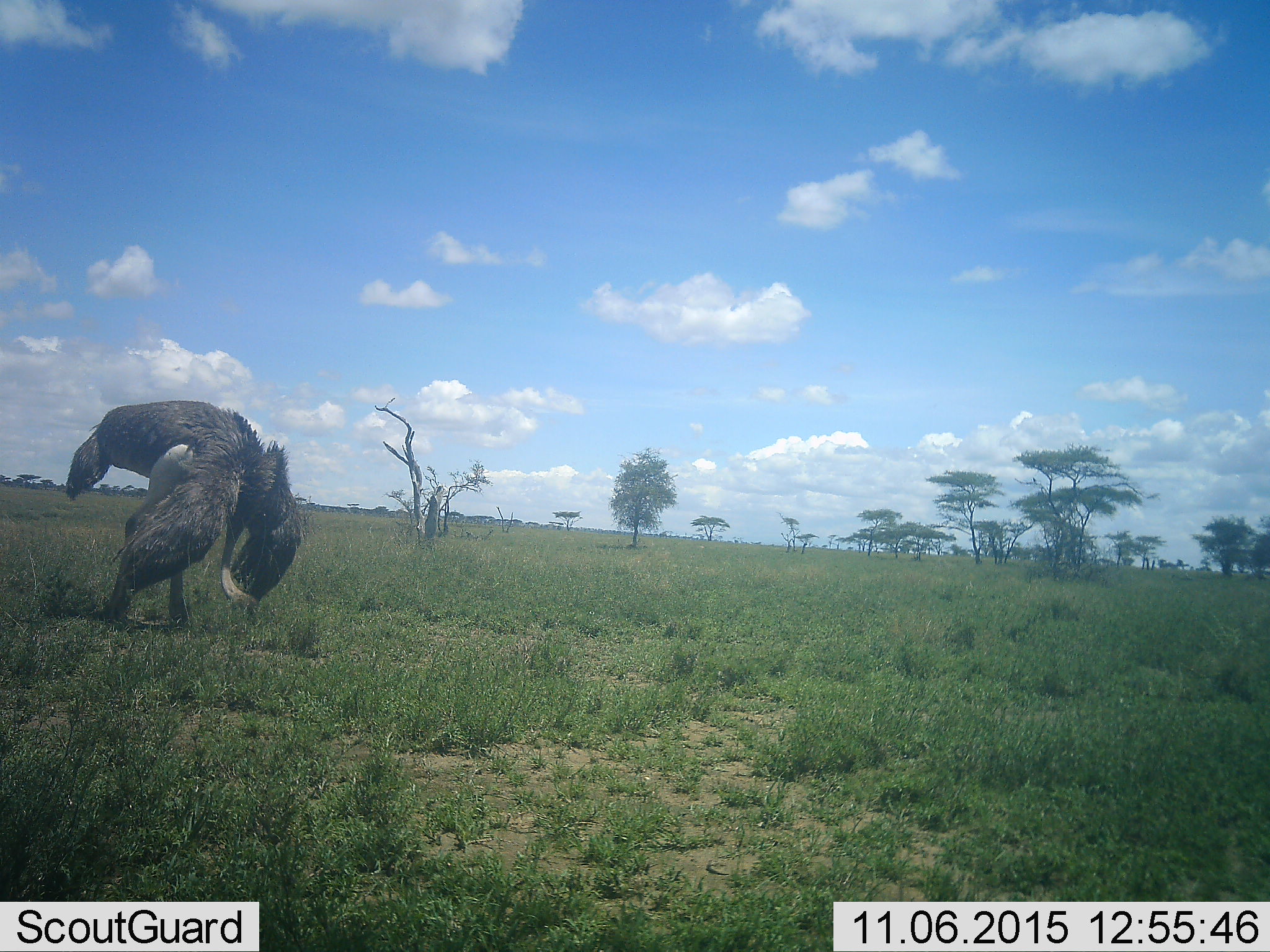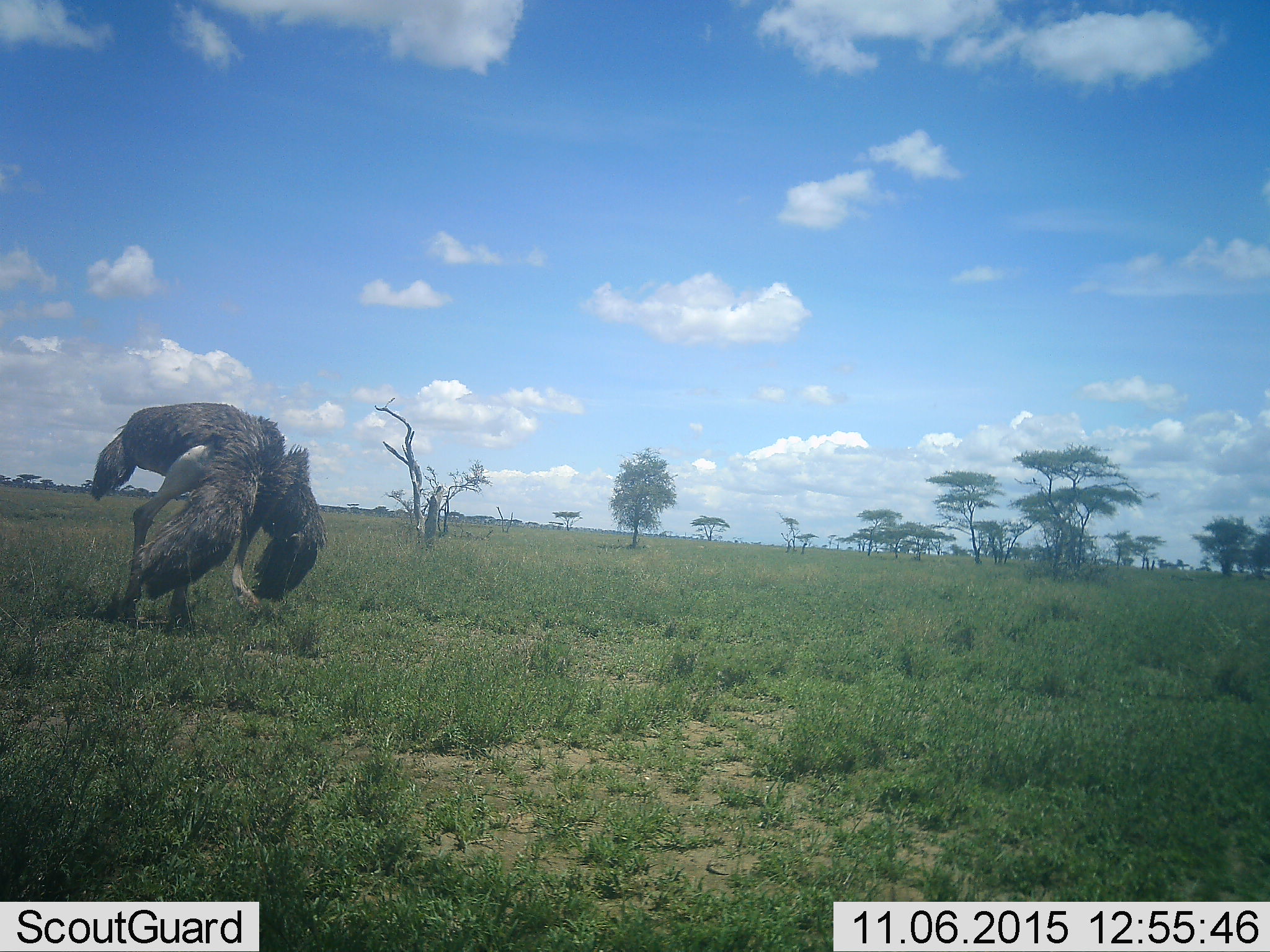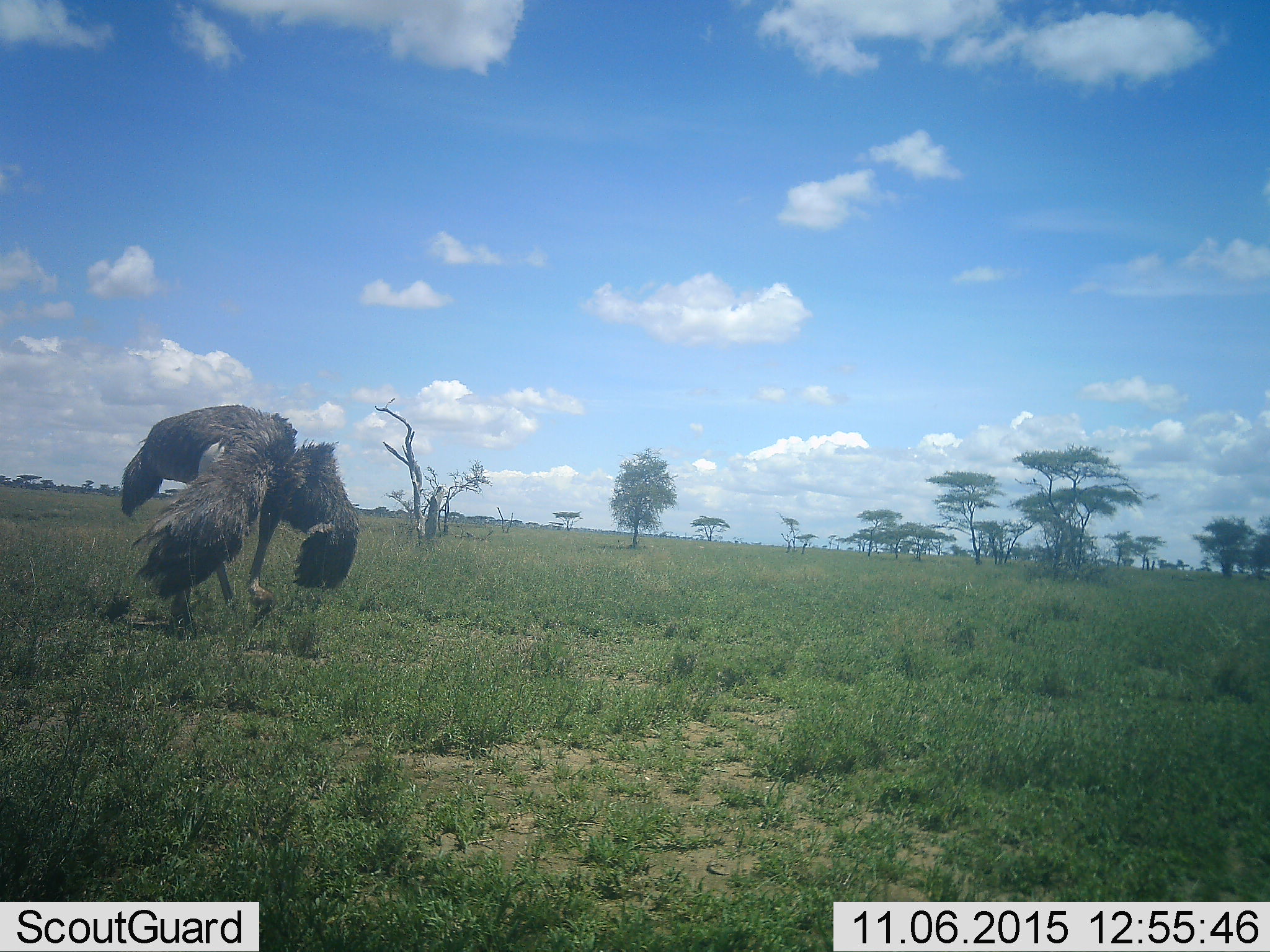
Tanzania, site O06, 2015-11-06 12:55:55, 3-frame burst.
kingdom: Animalia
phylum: Chordata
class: Aves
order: Struthioniformes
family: Struthionidae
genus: Struthio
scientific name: Struthio camelus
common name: ostrich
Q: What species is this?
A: Ostrich (Struthio camelus).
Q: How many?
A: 1.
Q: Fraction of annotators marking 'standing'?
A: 25%.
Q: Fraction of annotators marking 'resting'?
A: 0%.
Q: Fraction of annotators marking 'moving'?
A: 62%.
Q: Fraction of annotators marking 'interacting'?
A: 0%.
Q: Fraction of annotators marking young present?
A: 0%.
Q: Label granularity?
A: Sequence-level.